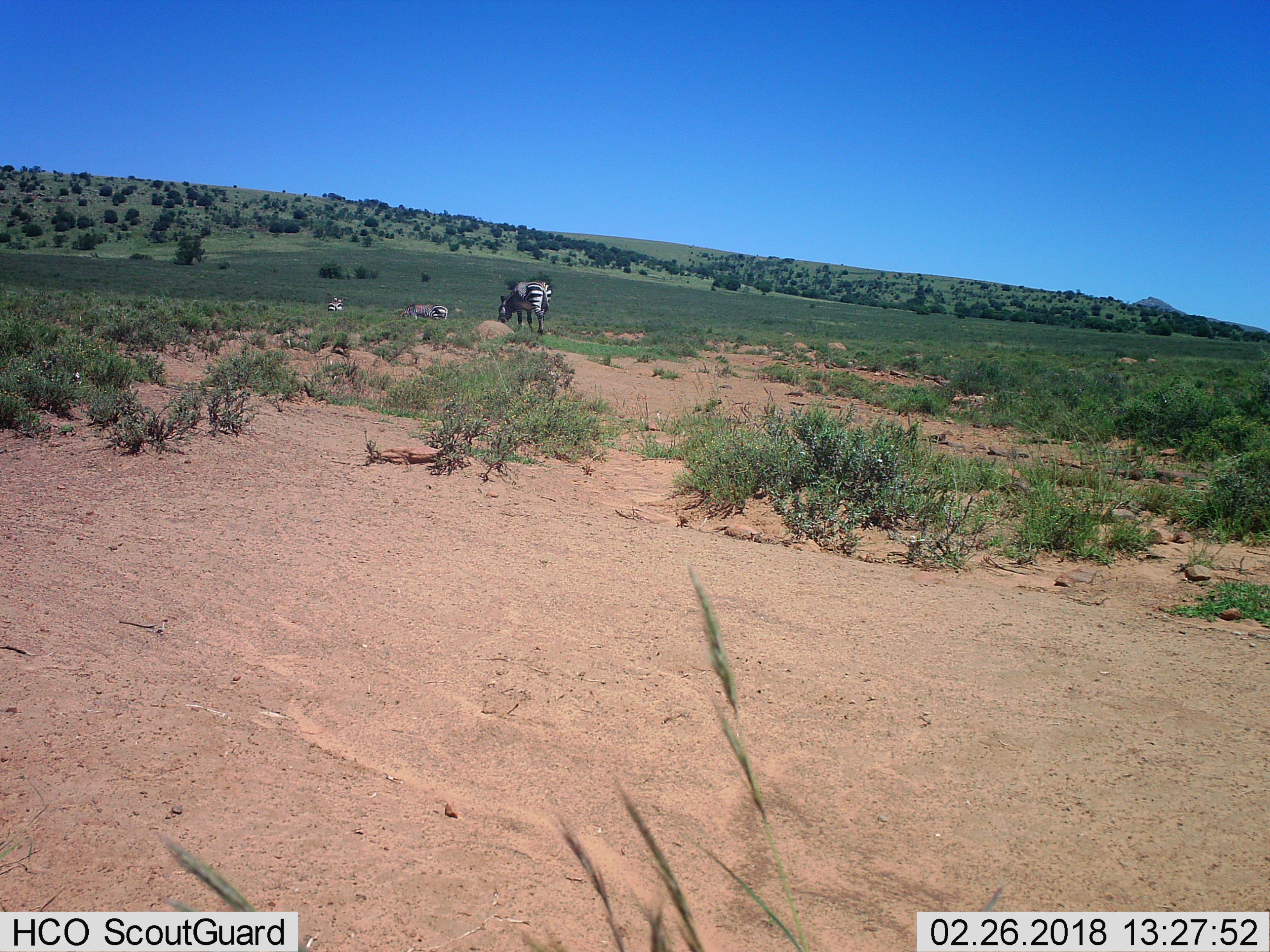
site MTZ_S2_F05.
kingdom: Animalia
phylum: Chordata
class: Mammalia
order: Perissodactyla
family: Equidae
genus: Equus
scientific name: Equus zebra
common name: mountain zebra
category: zebramountain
Zebramountain (mountain zebra) (Equus zebra), count 3. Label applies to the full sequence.